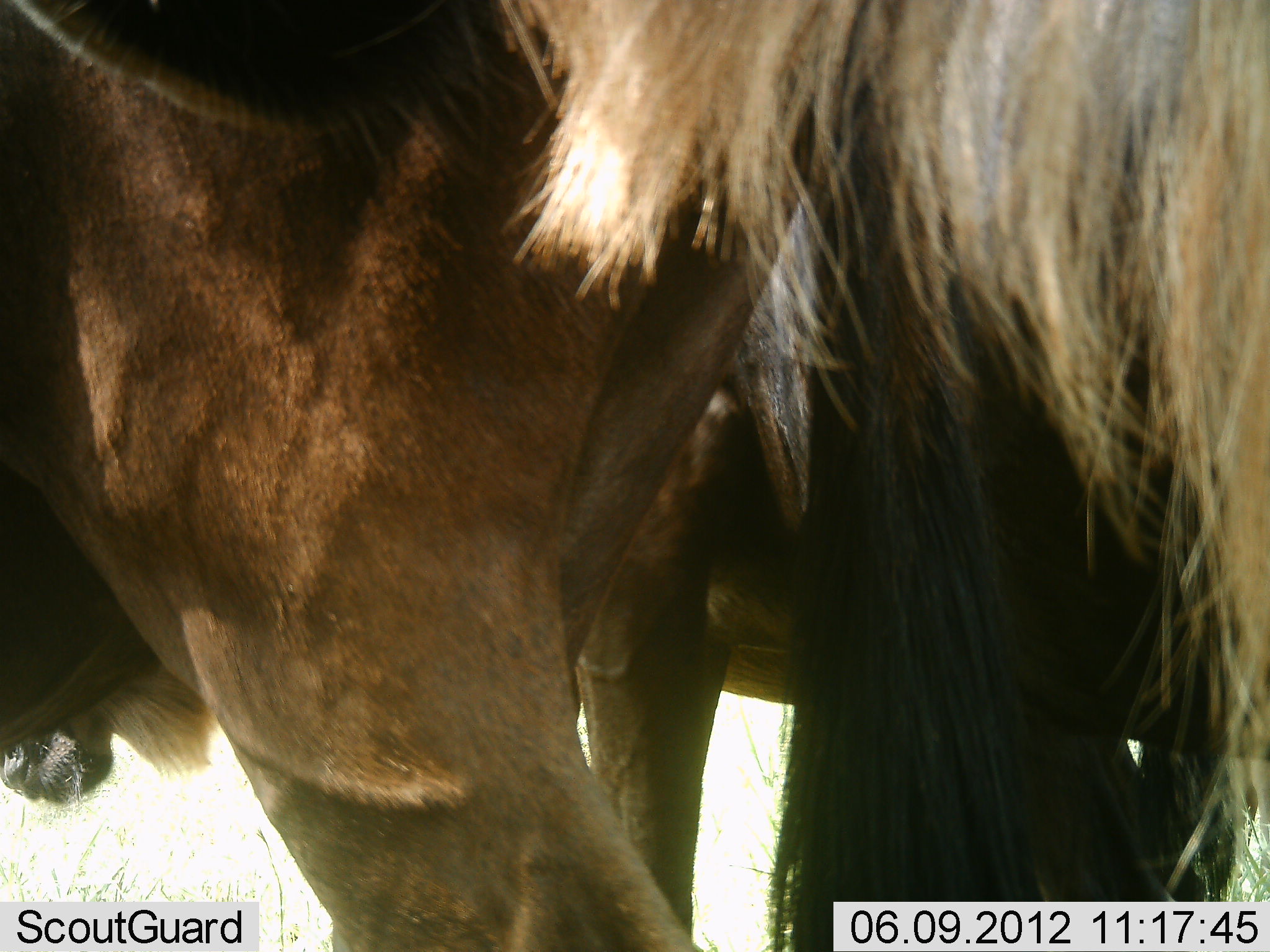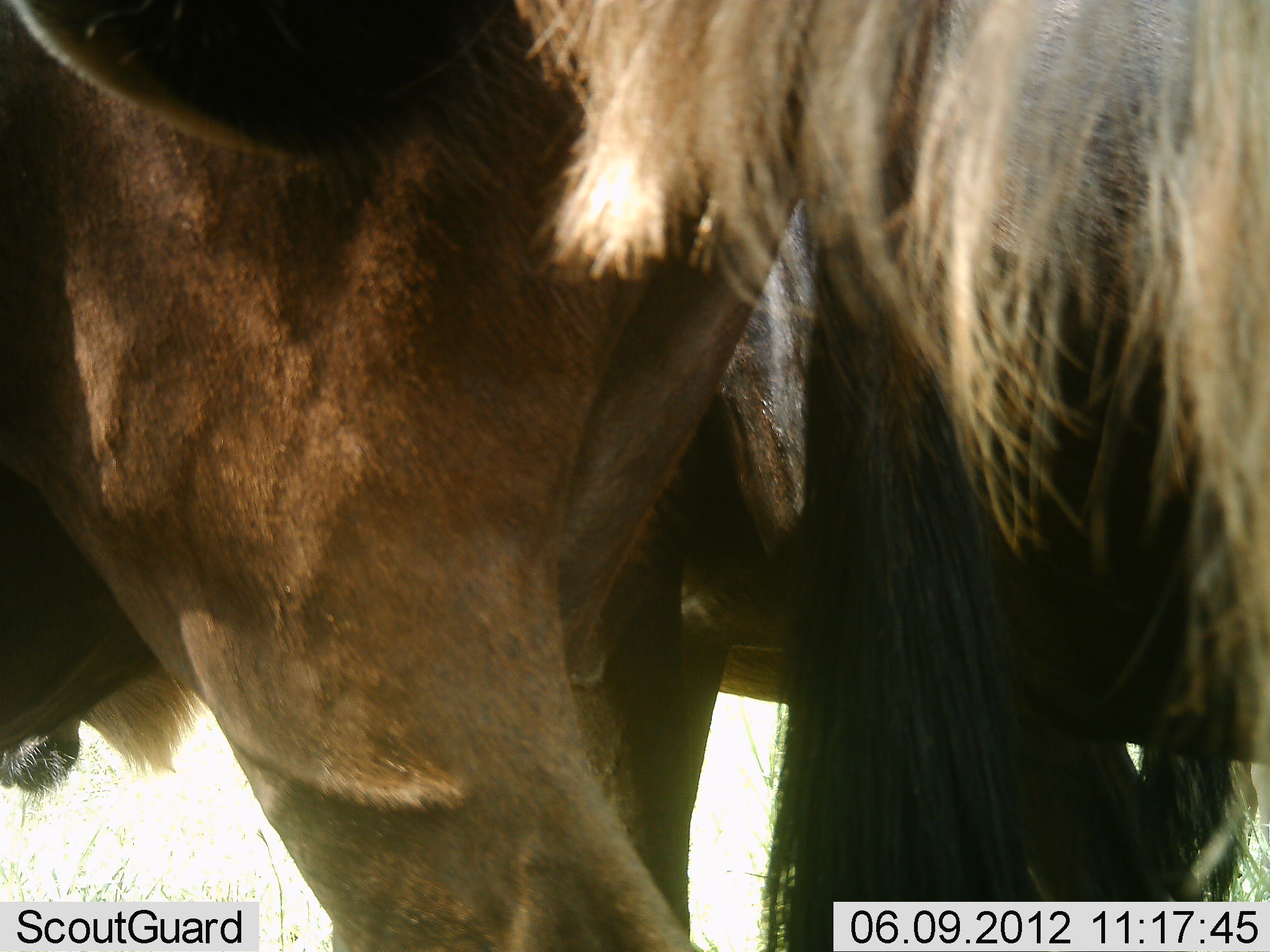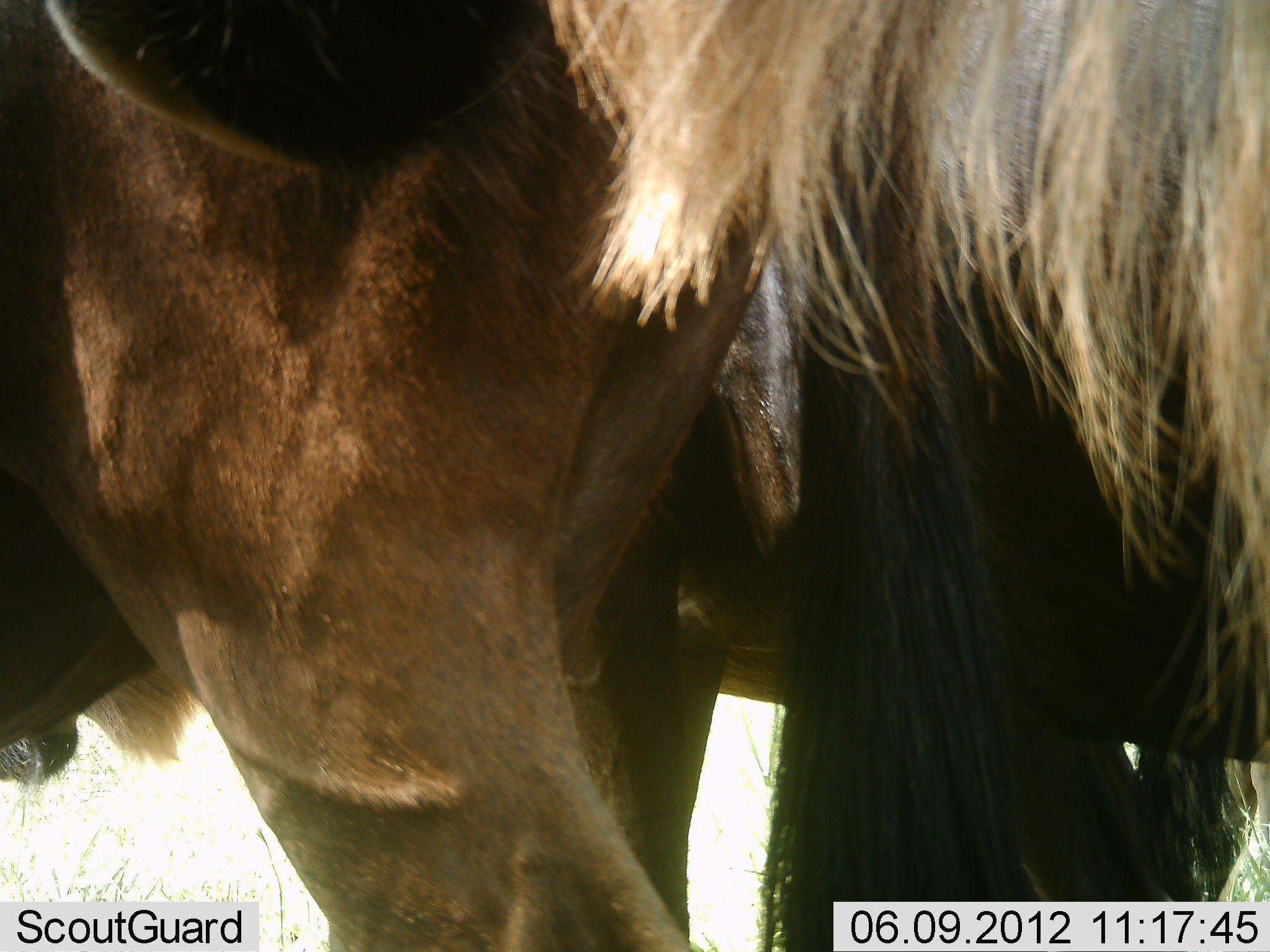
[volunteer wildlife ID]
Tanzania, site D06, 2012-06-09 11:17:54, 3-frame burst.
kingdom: Animalia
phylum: Chordata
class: Mammalia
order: Artiodactyla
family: Bovidae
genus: Connochaetes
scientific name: Connochaetes taurinus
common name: blue wildebeest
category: wildebeest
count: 3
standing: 90%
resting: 0%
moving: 10%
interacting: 20%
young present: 0%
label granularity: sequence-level